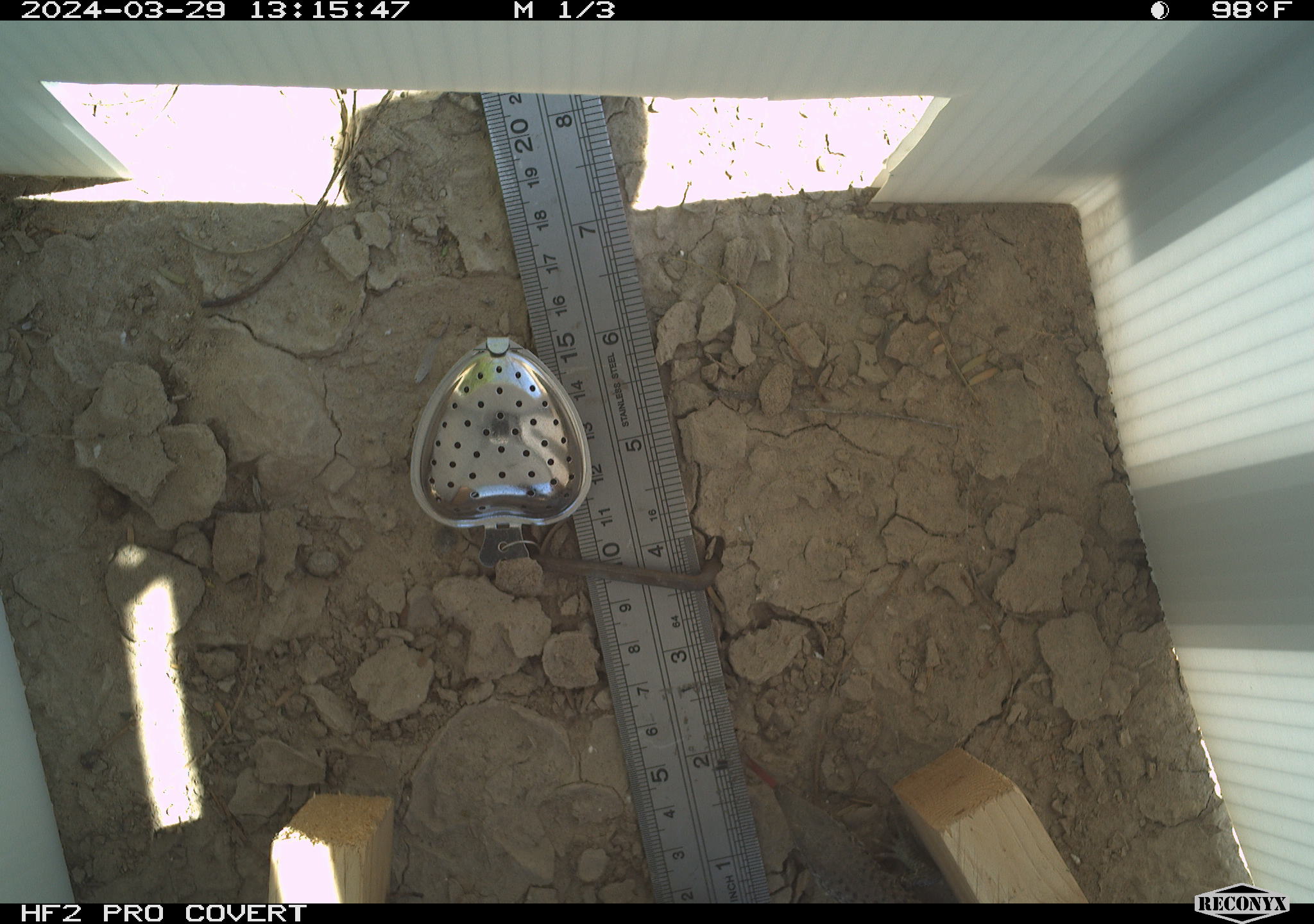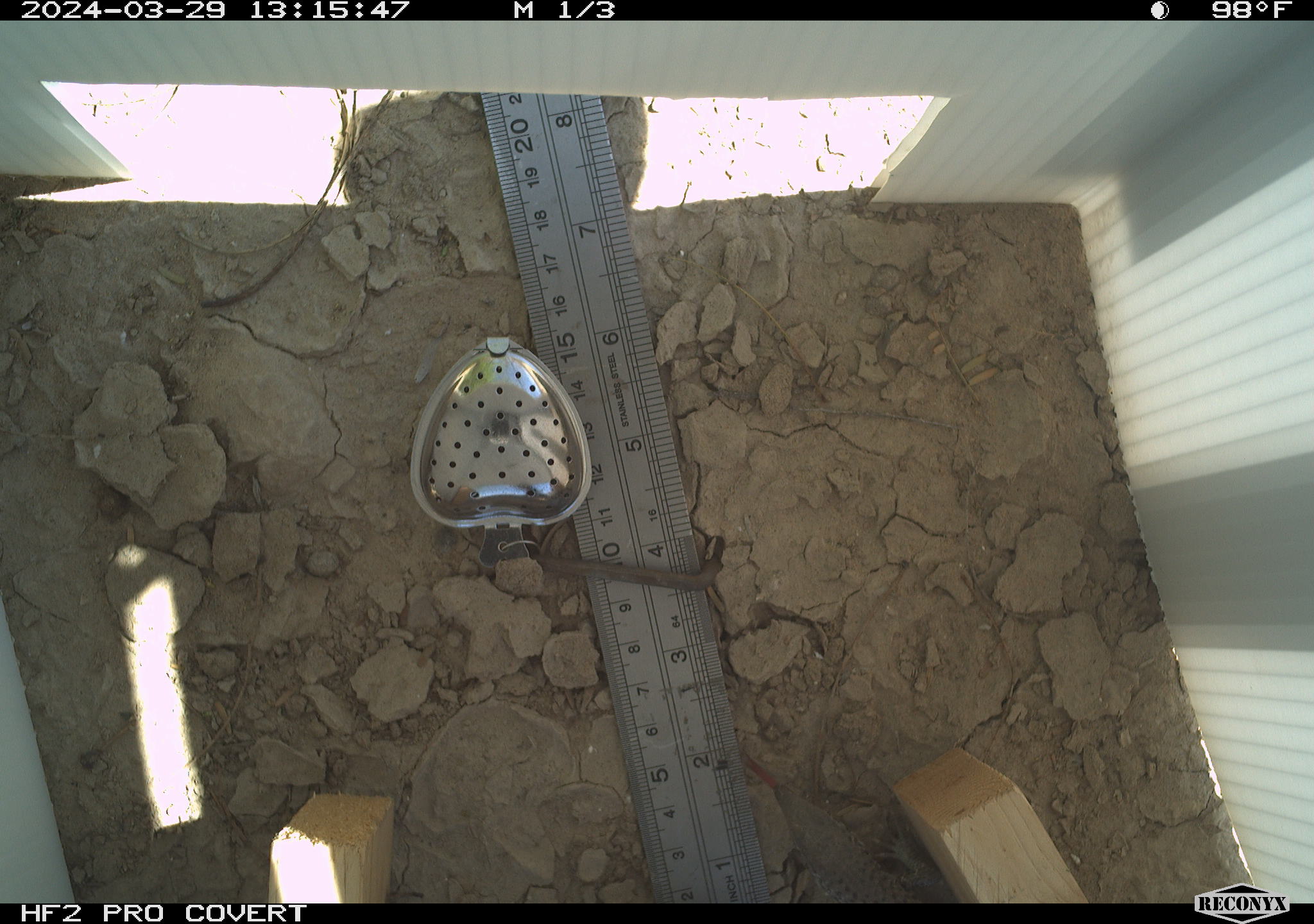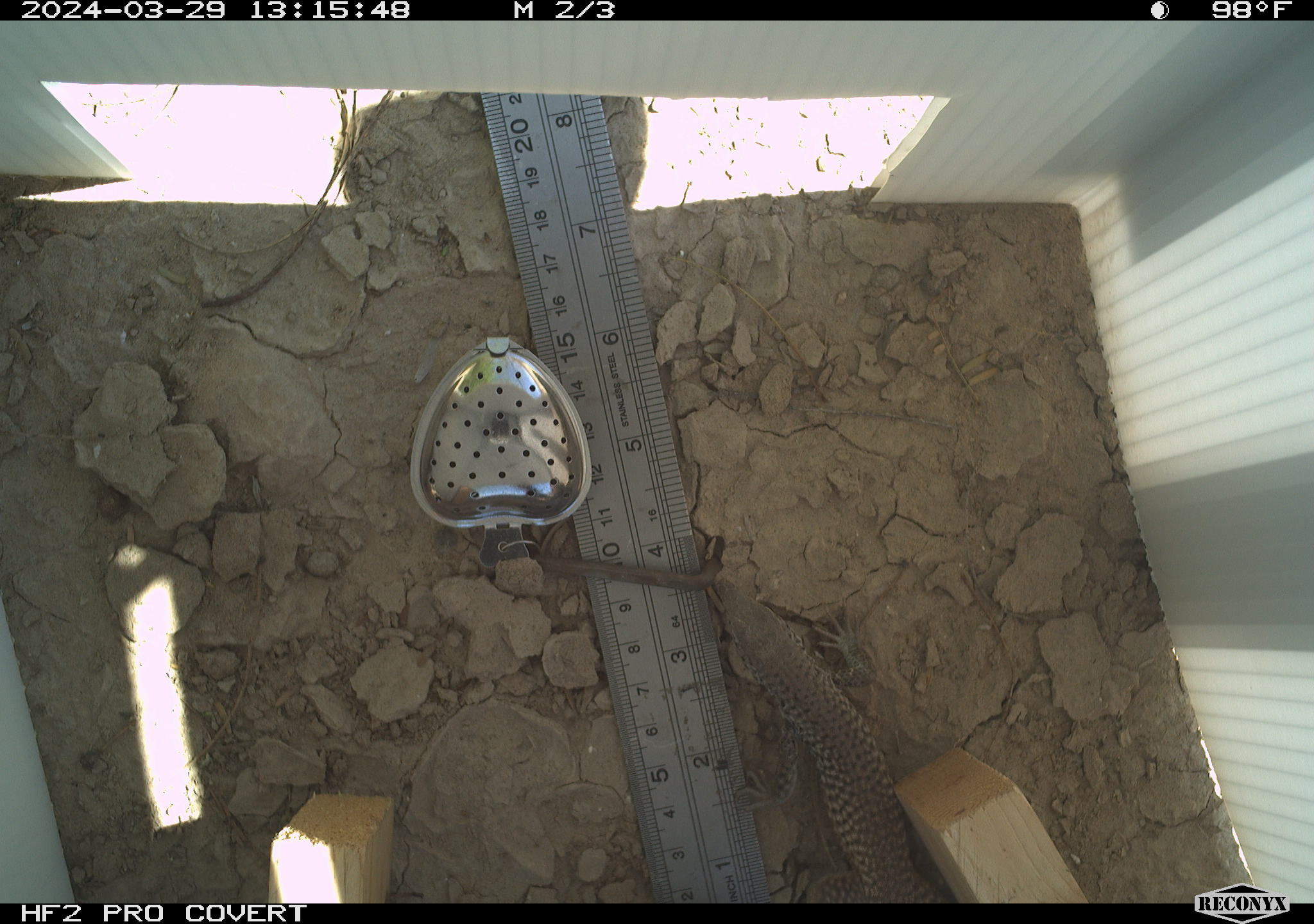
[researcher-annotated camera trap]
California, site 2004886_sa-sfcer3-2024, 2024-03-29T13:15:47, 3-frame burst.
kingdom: Animalia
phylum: Chordata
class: Reptilia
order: Squamata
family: Teiidae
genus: Aspidoscelis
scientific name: Aspidoscelis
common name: whiptail lizards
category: aspidoscelis species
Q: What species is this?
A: Aspidoscelis species (whiptail lizards) (Aspidoscelis).